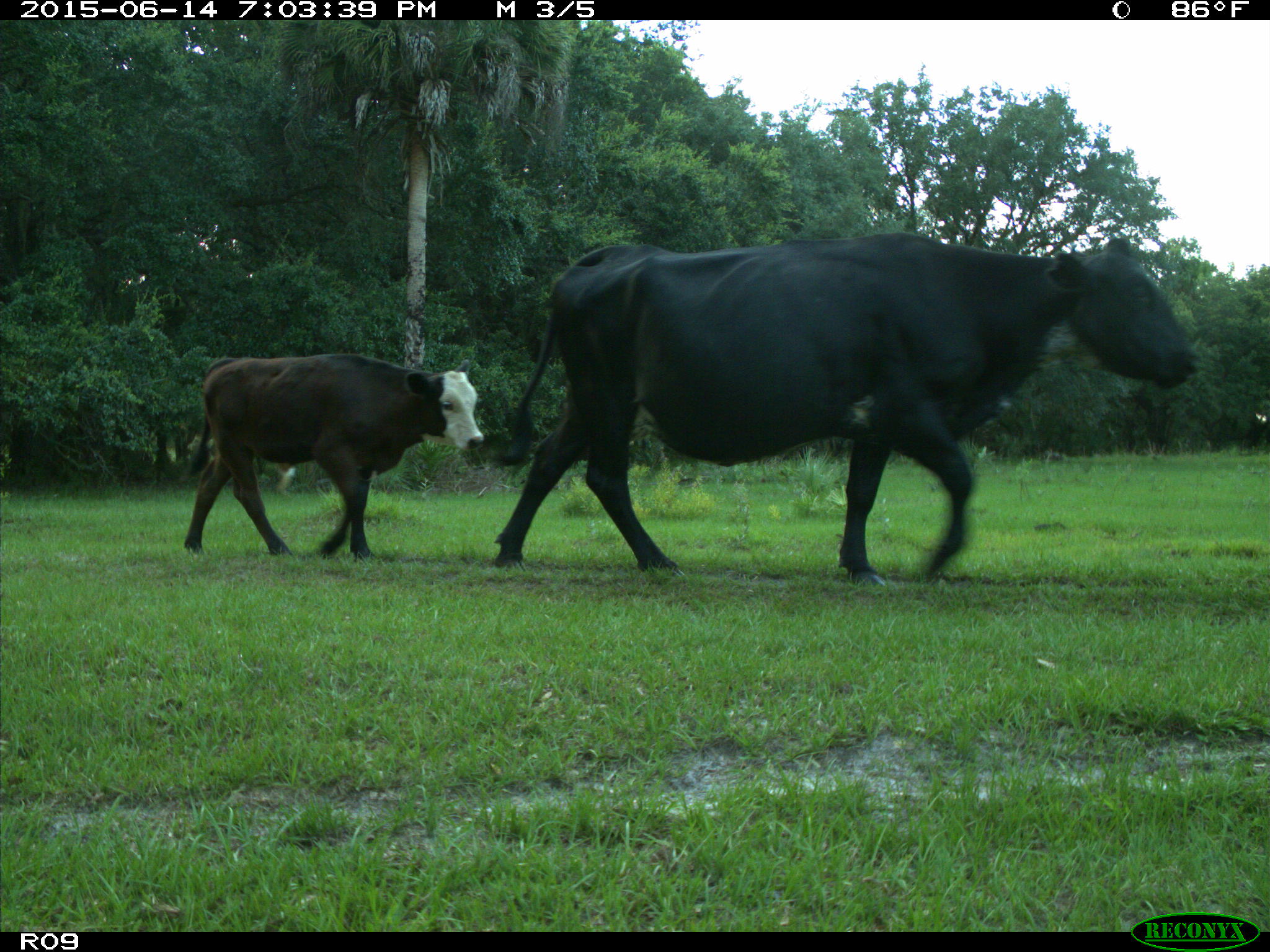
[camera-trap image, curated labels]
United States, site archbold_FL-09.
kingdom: Animalia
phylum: Chordata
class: Mammalia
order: Artiodactyla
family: Bovidae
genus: Bos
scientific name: Bos taurus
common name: domestic cow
Bos taurus (domestic cow).